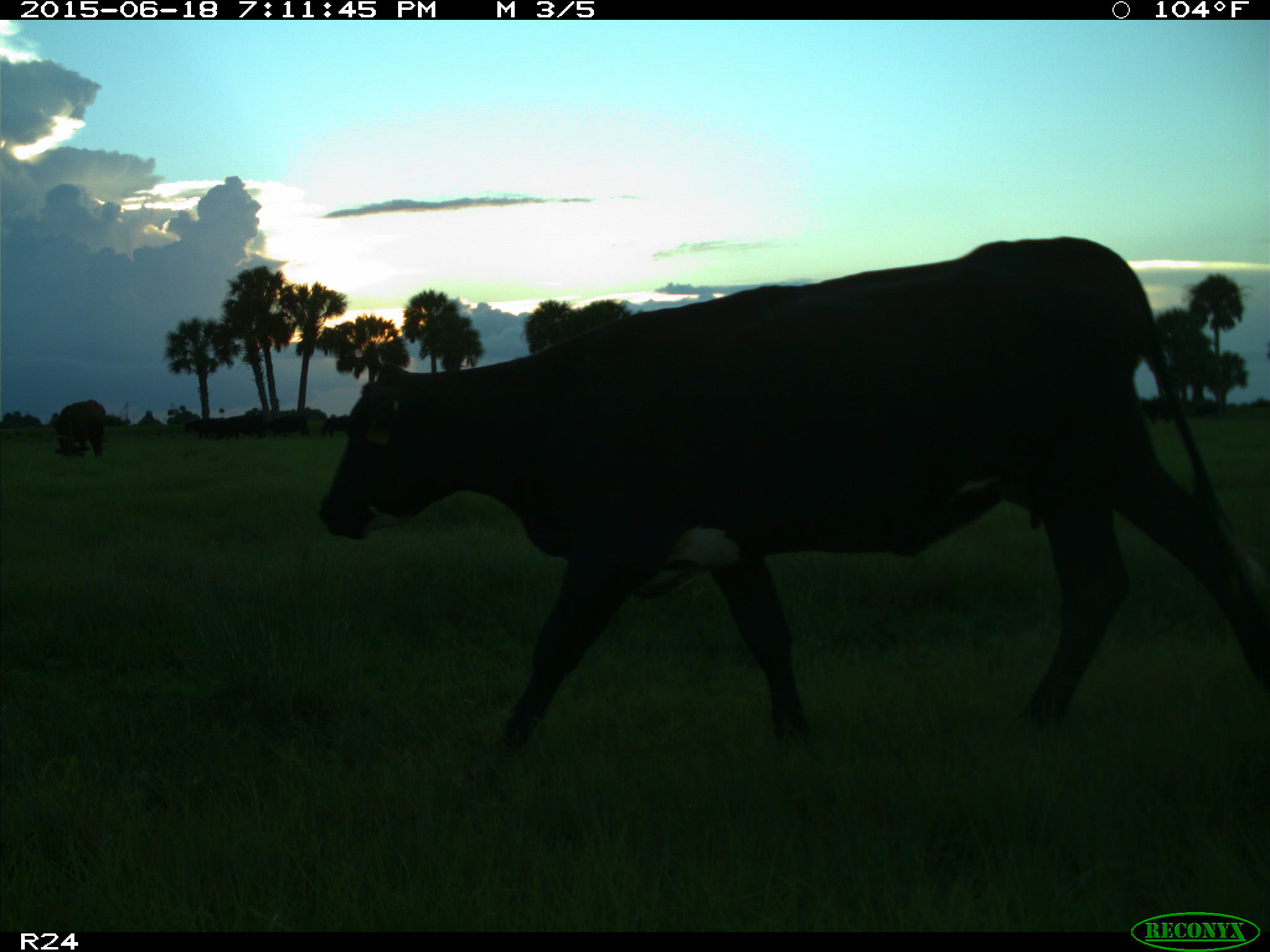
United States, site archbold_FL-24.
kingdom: Animalia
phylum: Chordata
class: Mammalia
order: Artiodactyla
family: Bovidae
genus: Bos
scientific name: Bos taurus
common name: domestic cow